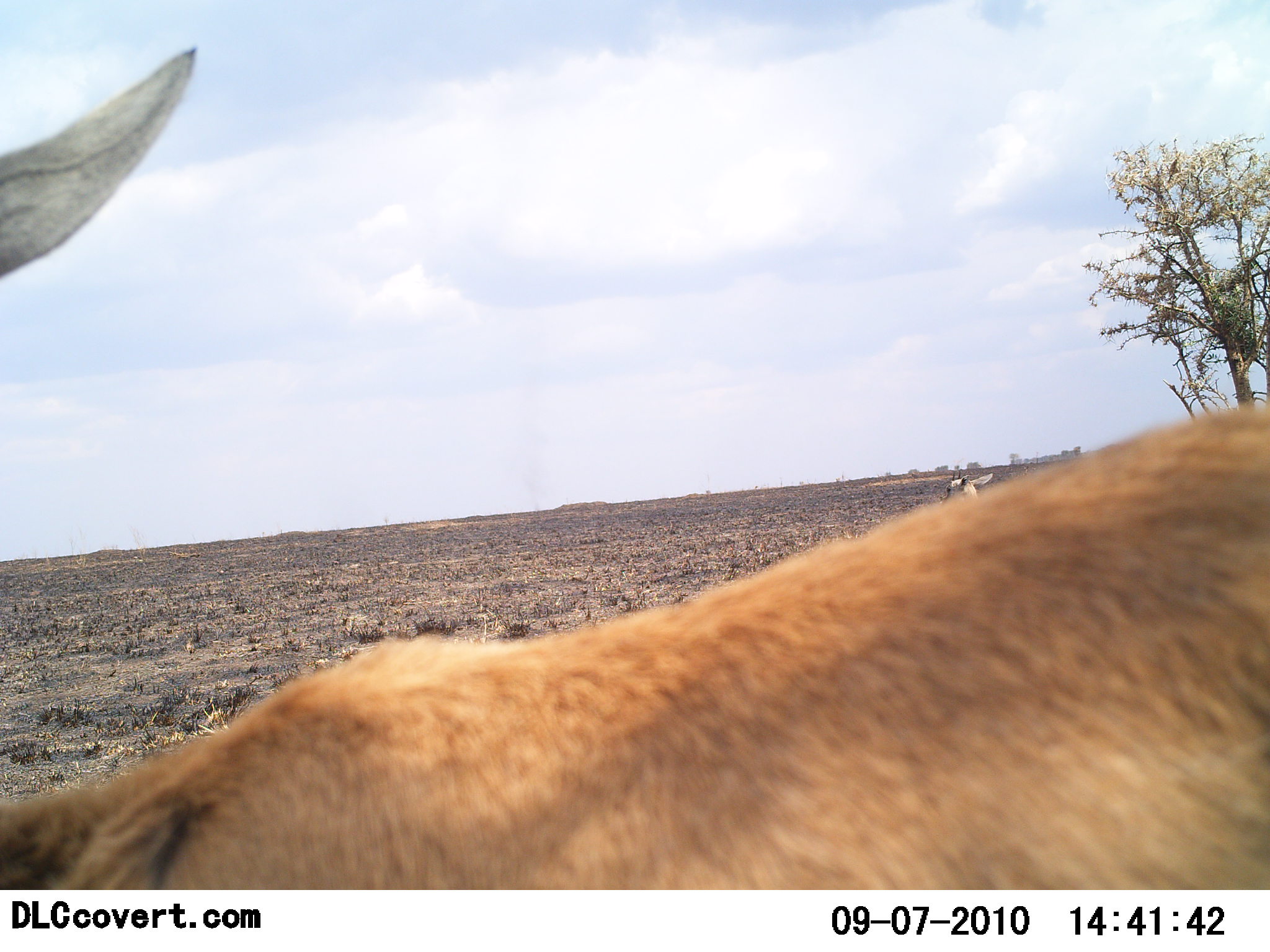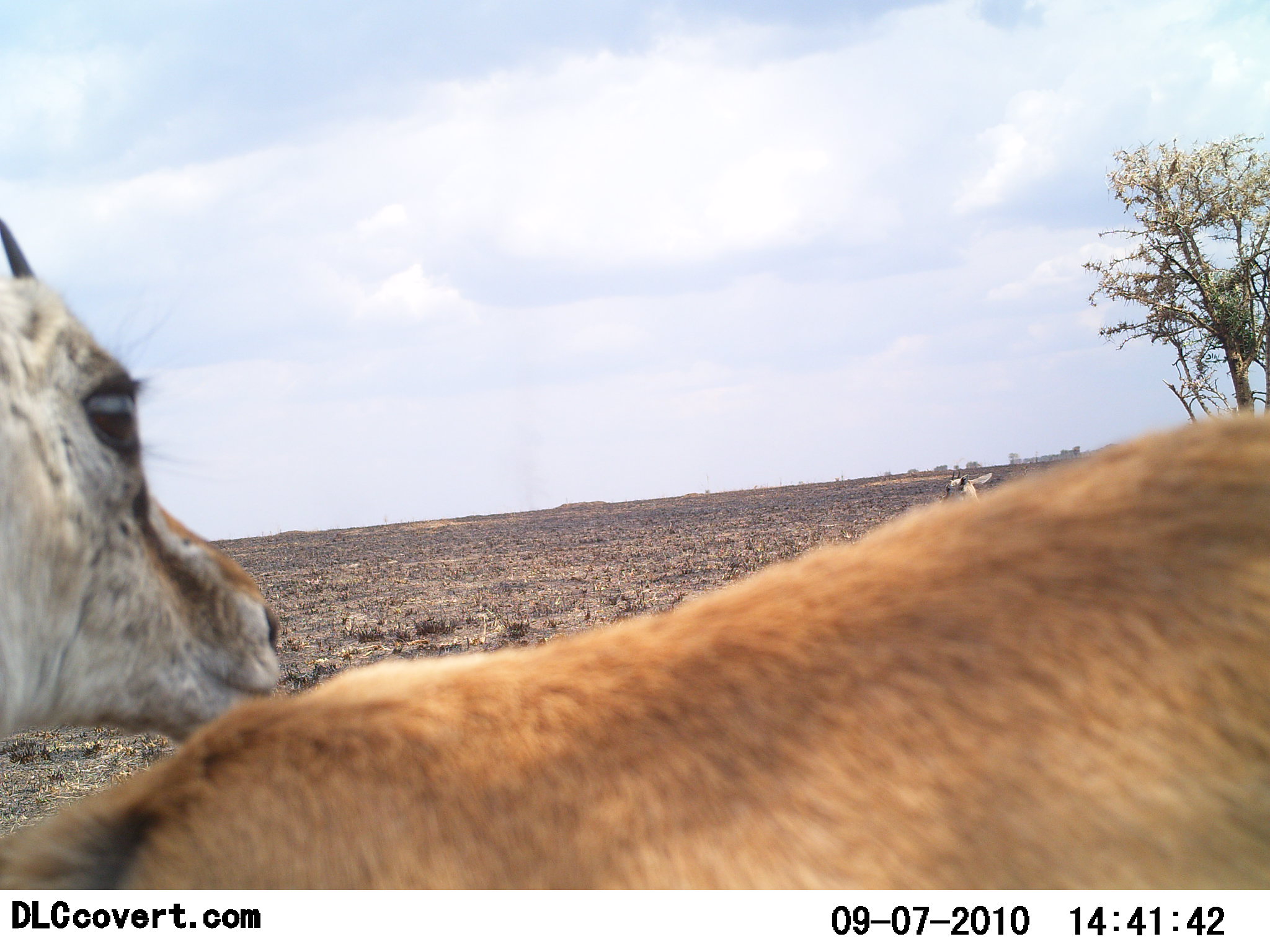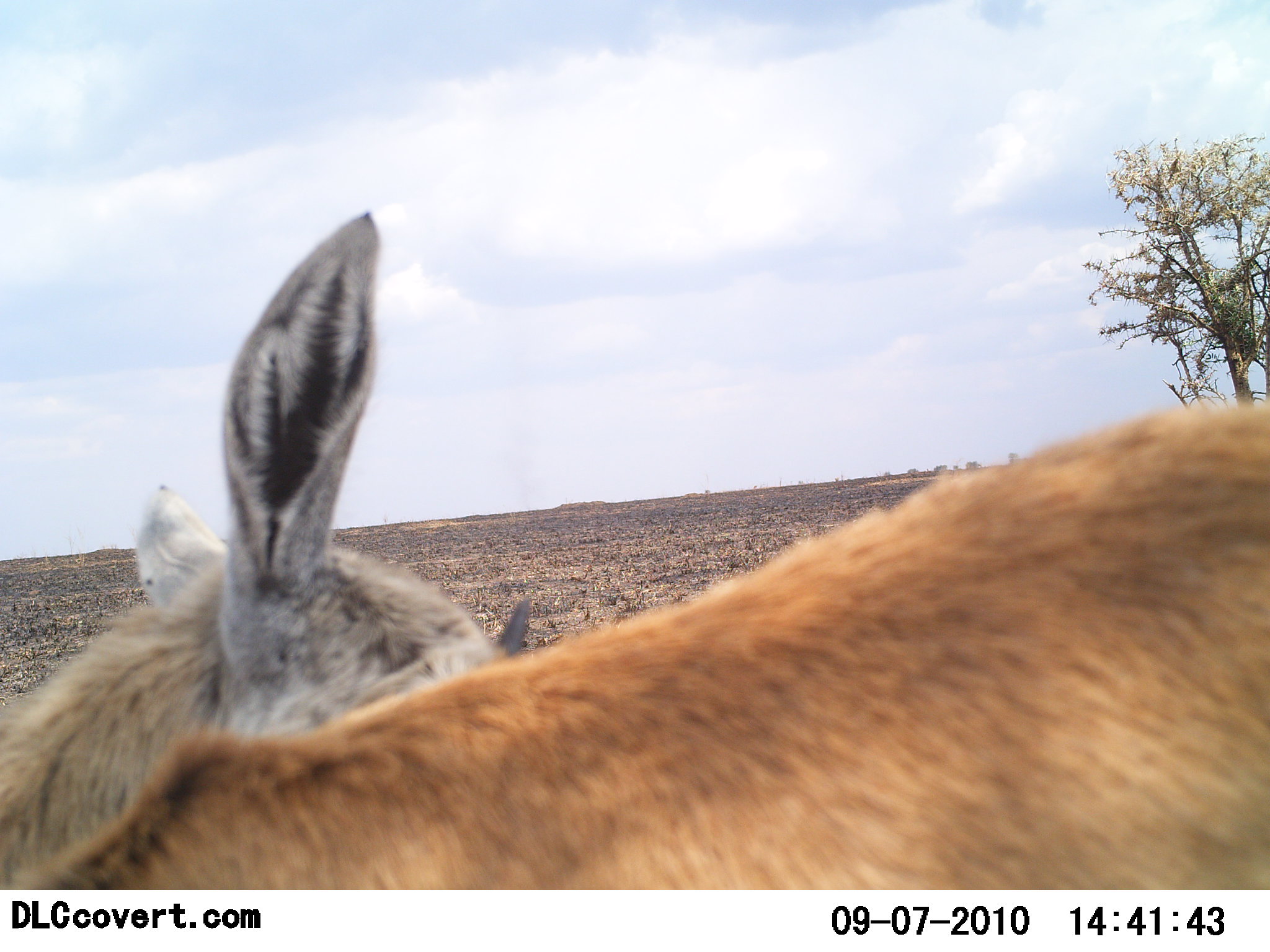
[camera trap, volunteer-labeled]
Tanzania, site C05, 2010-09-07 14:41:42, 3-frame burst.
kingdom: Animalia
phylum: Chordata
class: Mammalia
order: Artiodactyla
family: Bovidae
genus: Eudorcas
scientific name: Eudorcas thomsonii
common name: thomson's gazelle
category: gazellethomsons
Gazellethomsons (thomson's gazelle) (Eudorcas thomsonii), count 2. Behavior (volunteer vote fractions): standing 85%, resting 15%, moving 0%, interacting 0%. Young present (vote fraction): 8%. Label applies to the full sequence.